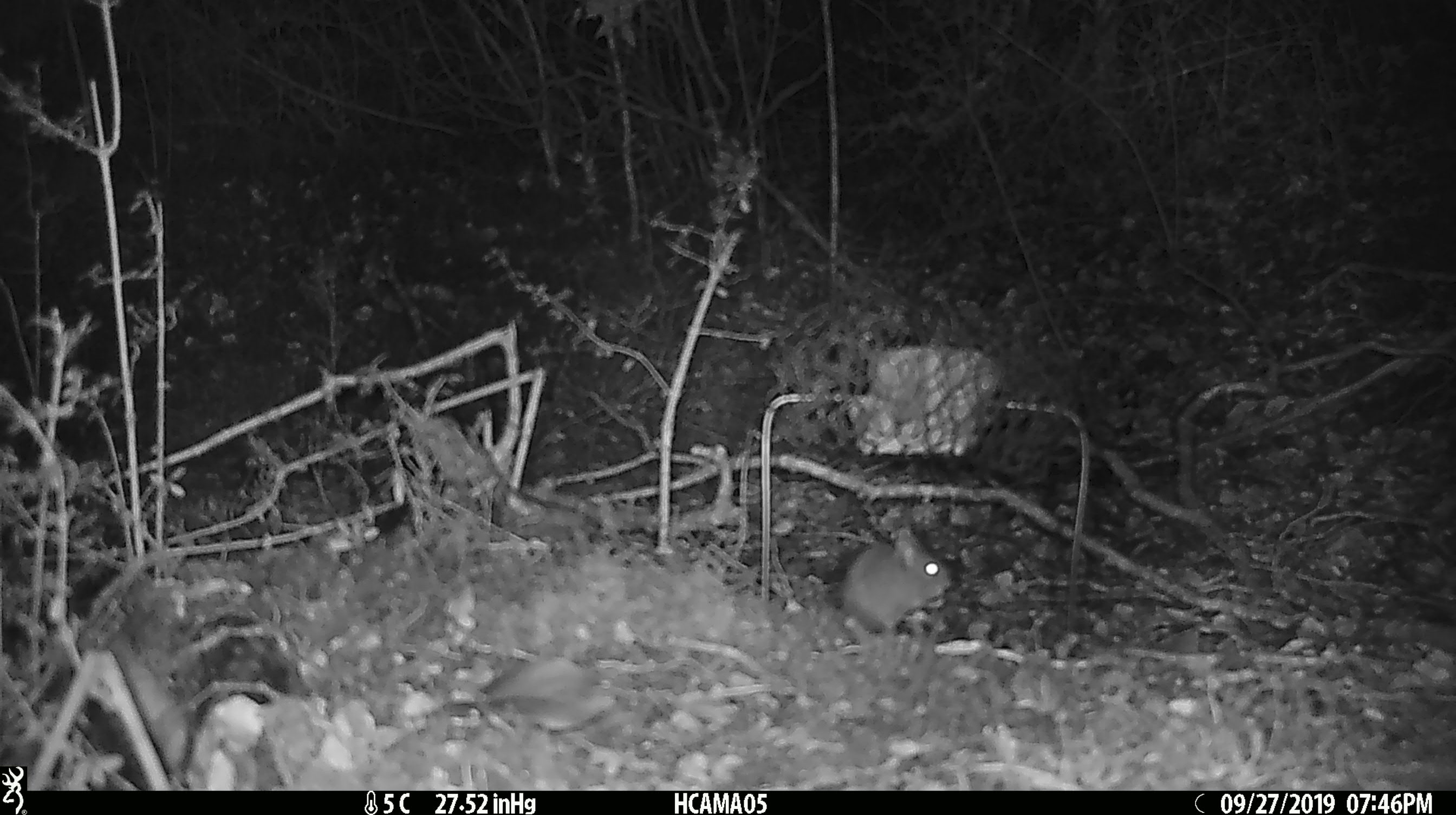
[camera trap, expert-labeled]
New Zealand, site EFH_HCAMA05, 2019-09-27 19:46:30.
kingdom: Animalia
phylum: Chordata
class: Mammalia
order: Rodentia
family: Muridae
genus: Mus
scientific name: Mus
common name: mouse